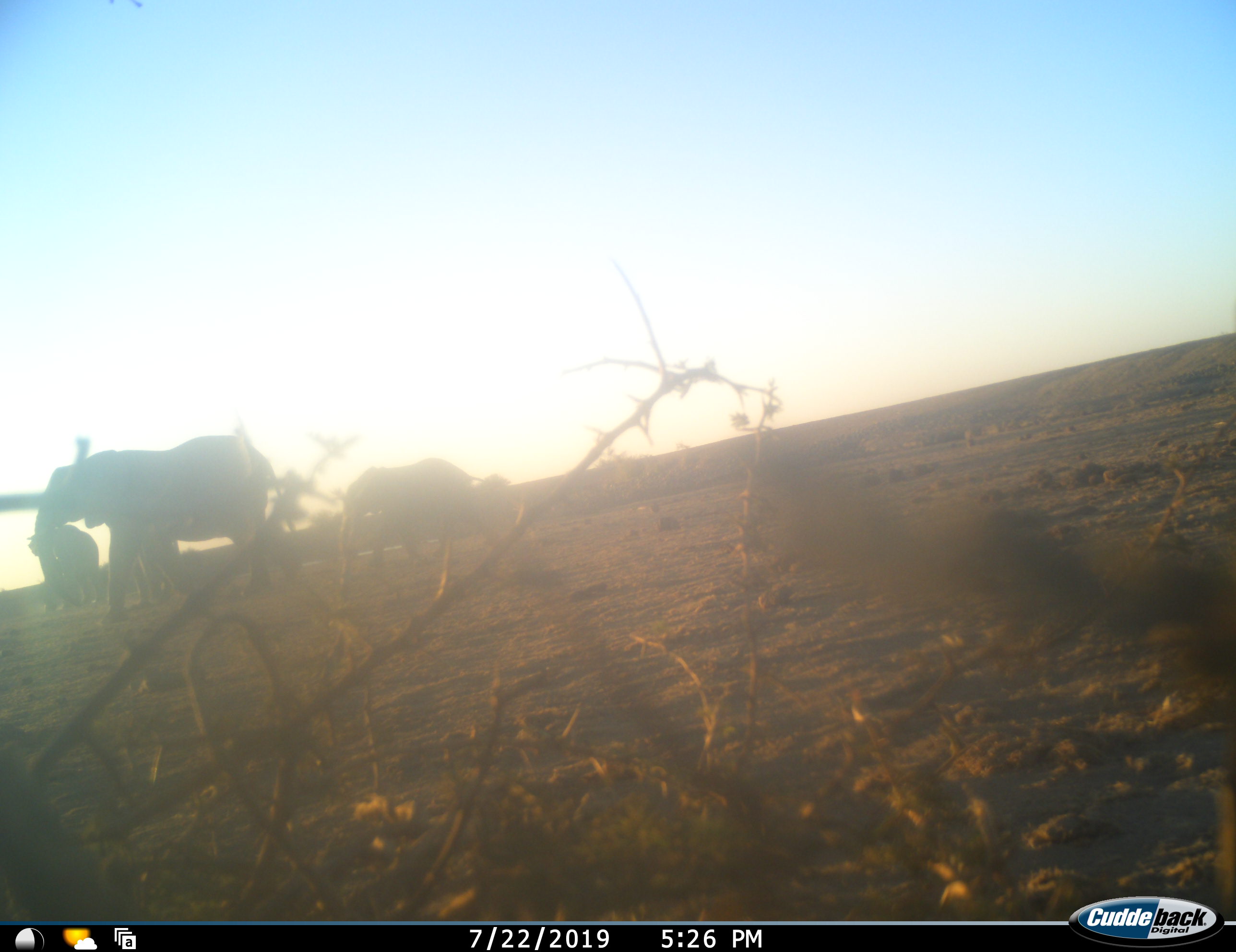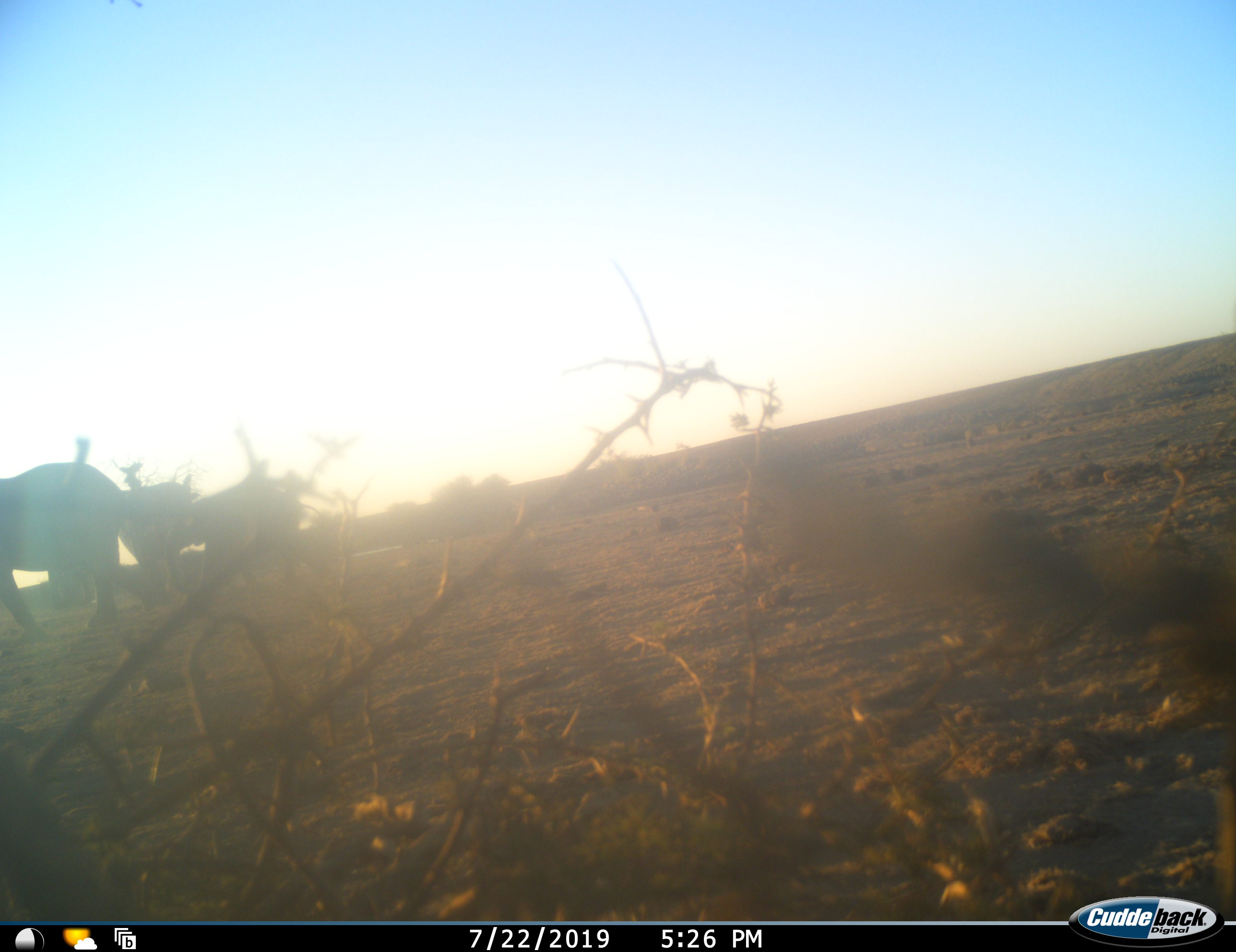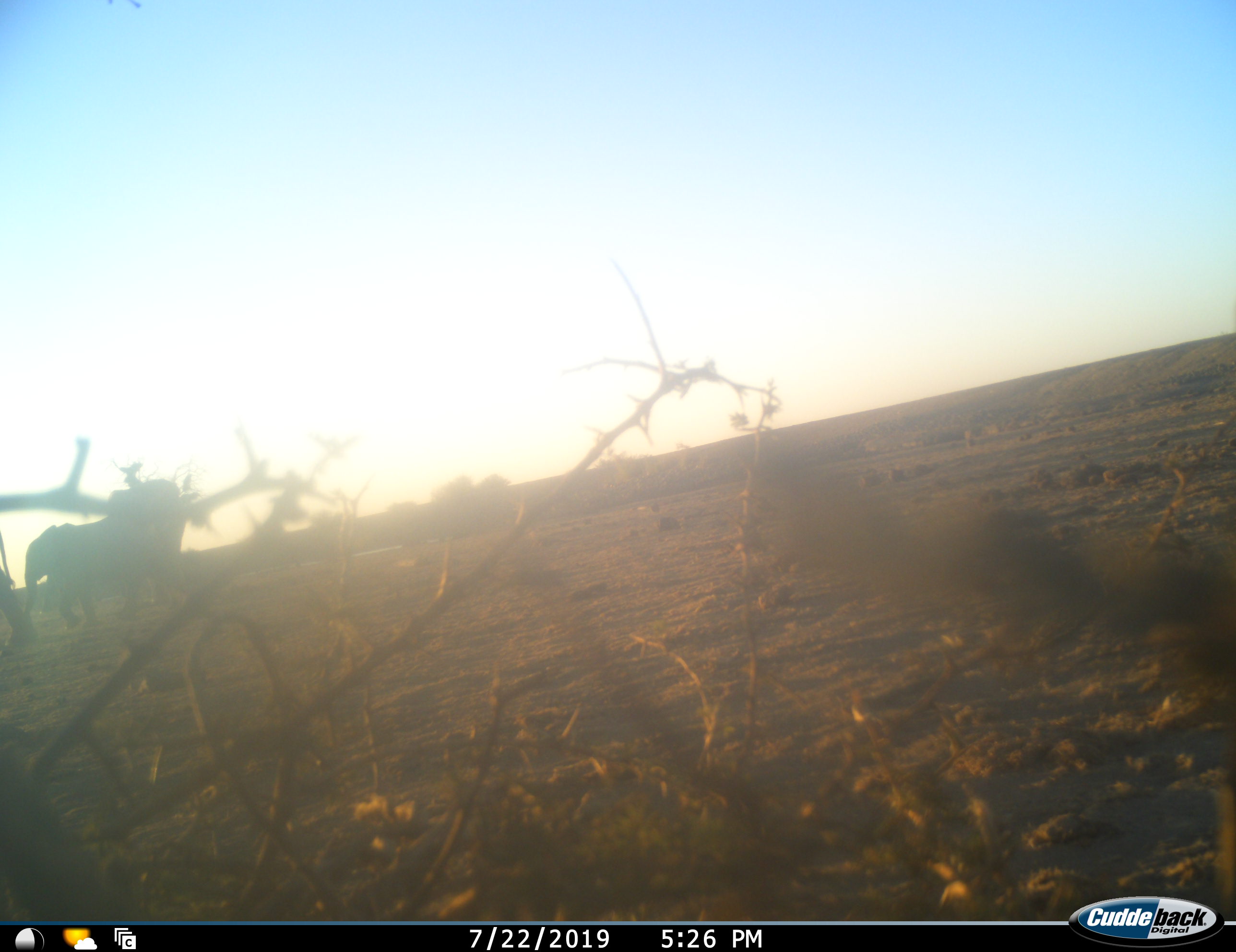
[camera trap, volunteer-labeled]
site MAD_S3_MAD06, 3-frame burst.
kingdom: Animalia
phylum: Chordata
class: Mammalia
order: Proboscidea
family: Elephantidae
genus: Loxodonta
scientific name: Loxodonta africana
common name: african bush elephant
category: elephant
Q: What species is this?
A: Elephant (african bush elephant) (Loxodonta africana).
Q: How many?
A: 4.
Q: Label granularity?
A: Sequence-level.